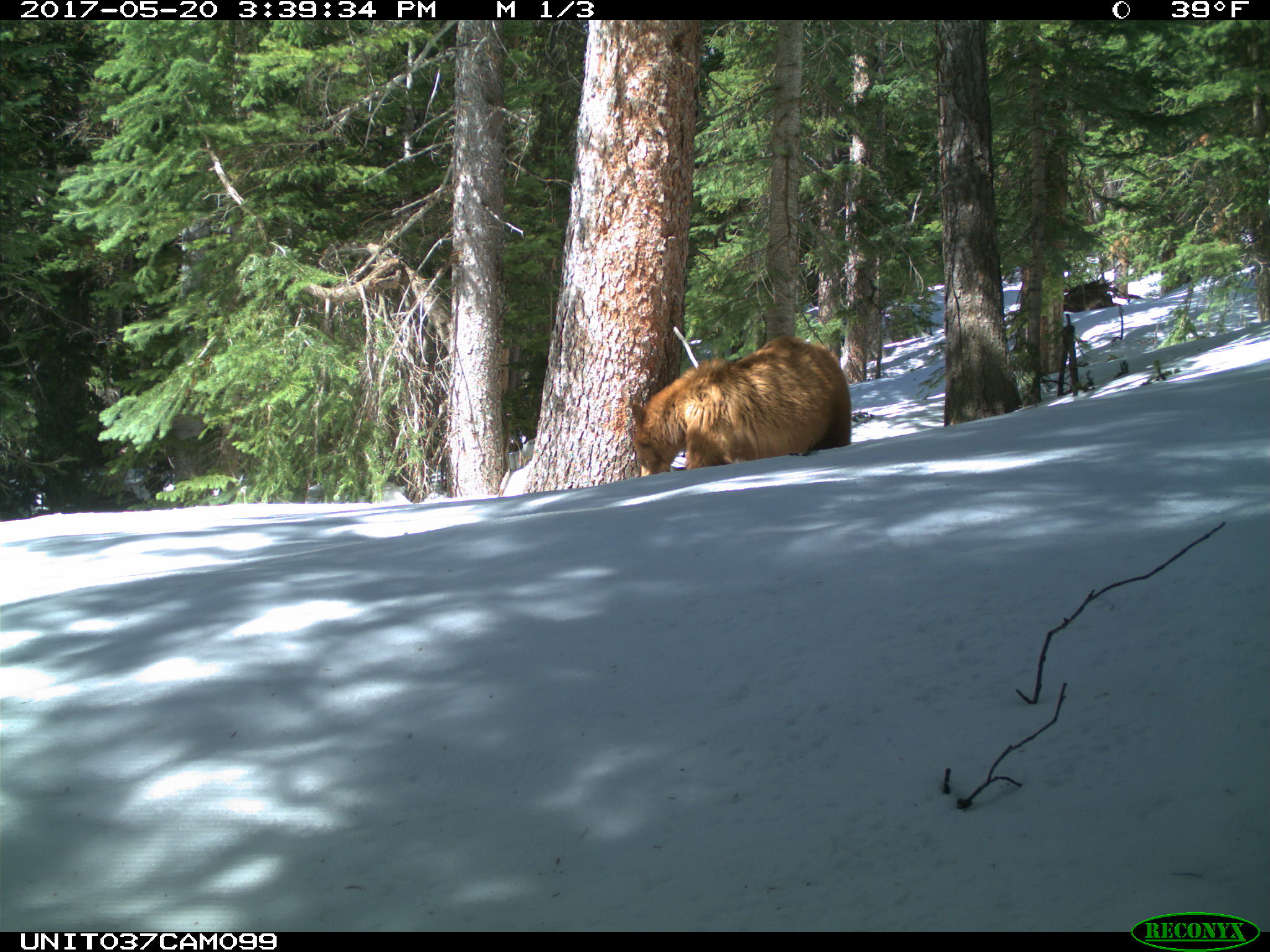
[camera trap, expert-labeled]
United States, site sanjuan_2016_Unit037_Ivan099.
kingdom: Animalia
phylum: Chordata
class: Mammalia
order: Carnivora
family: Ursidae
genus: Ursus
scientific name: Ursus americanus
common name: american black bear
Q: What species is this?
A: Ursus americanus (american black bear).